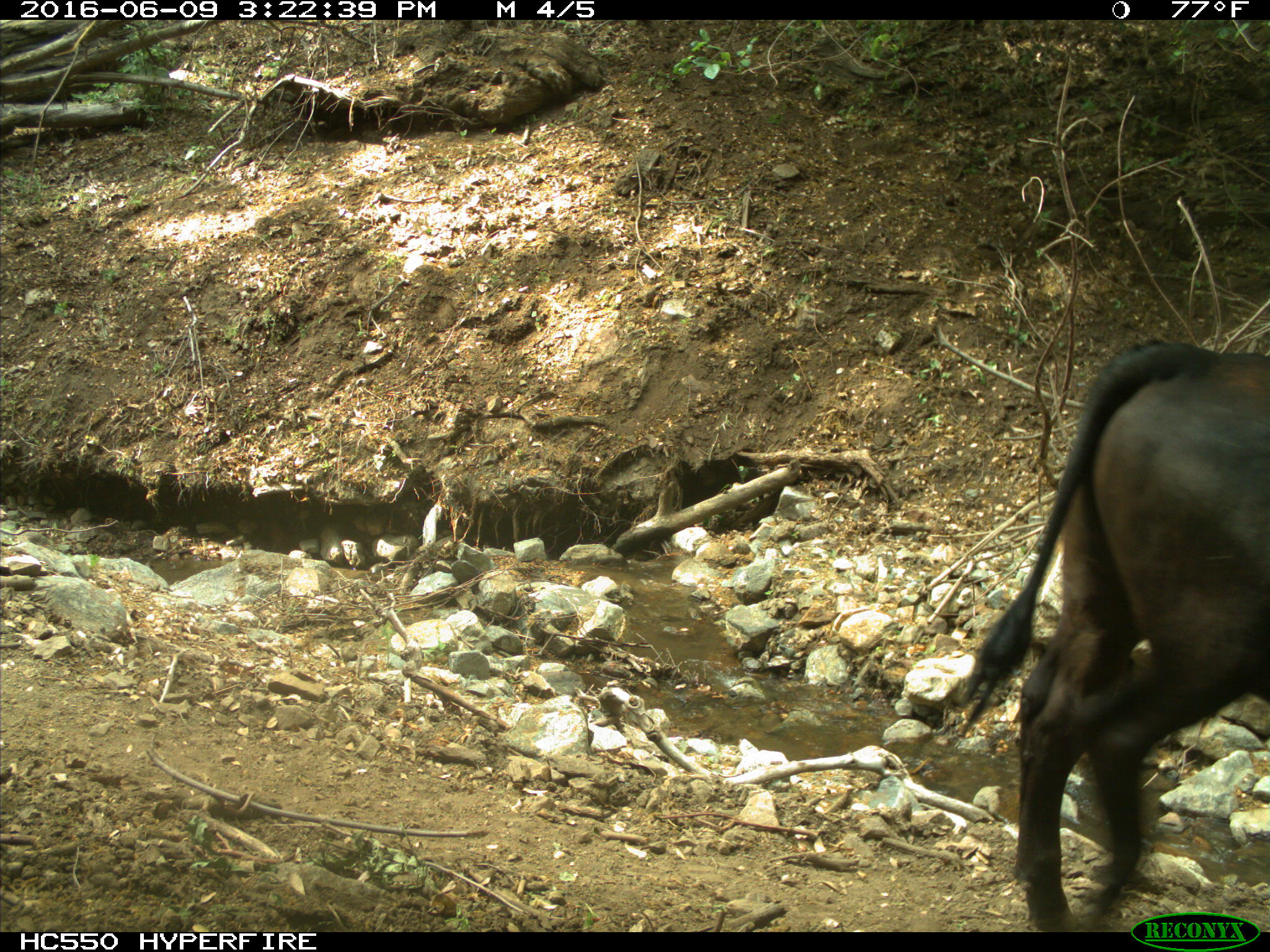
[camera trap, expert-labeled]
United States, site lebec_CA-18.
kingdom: Animalia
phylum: Chordata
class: Mammalia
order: Artiodactyla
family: Bovidae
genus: Bos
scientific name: Bos taurus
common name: domestic cow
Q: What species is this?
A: Bos taurus (domestic cow).